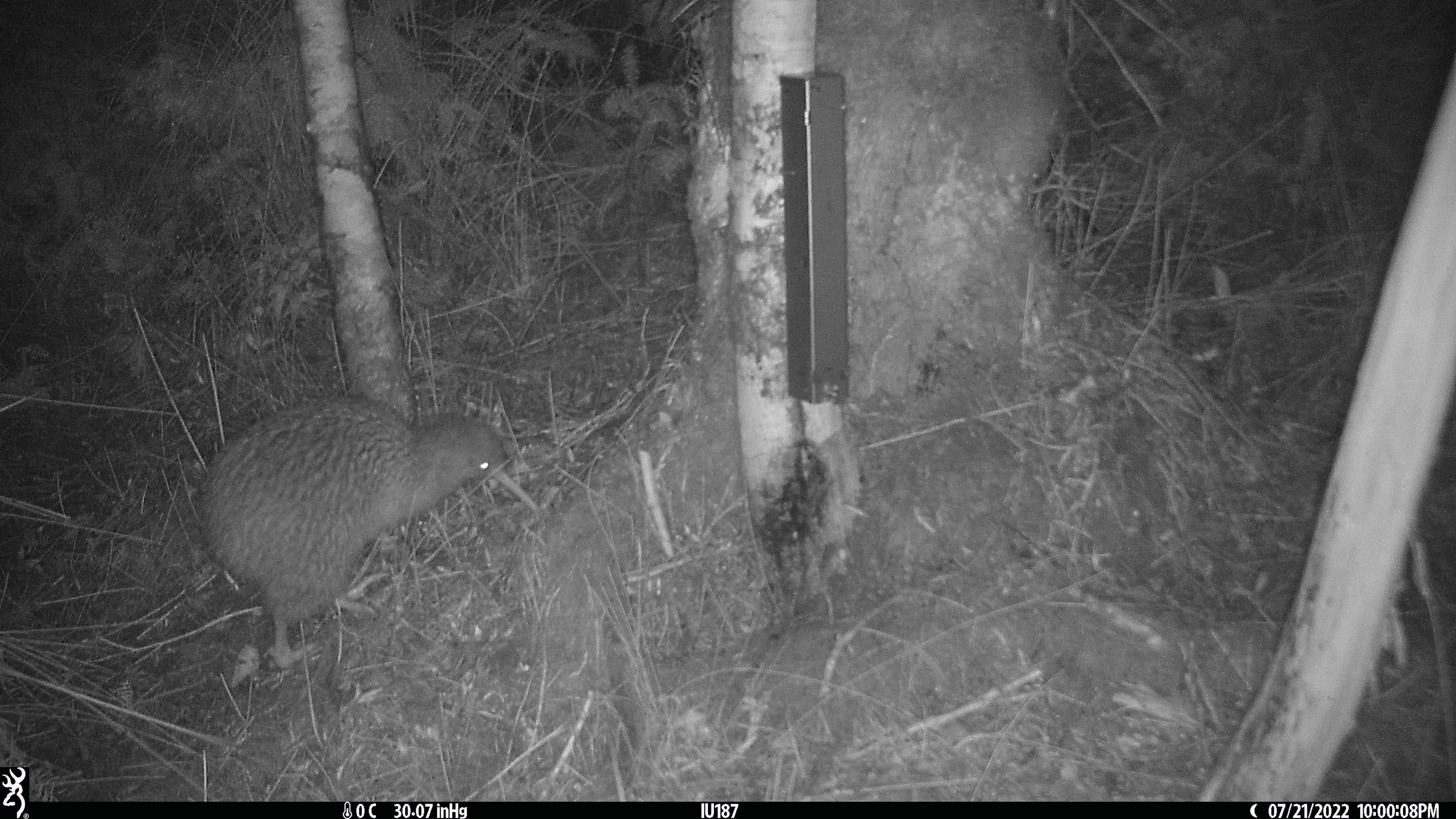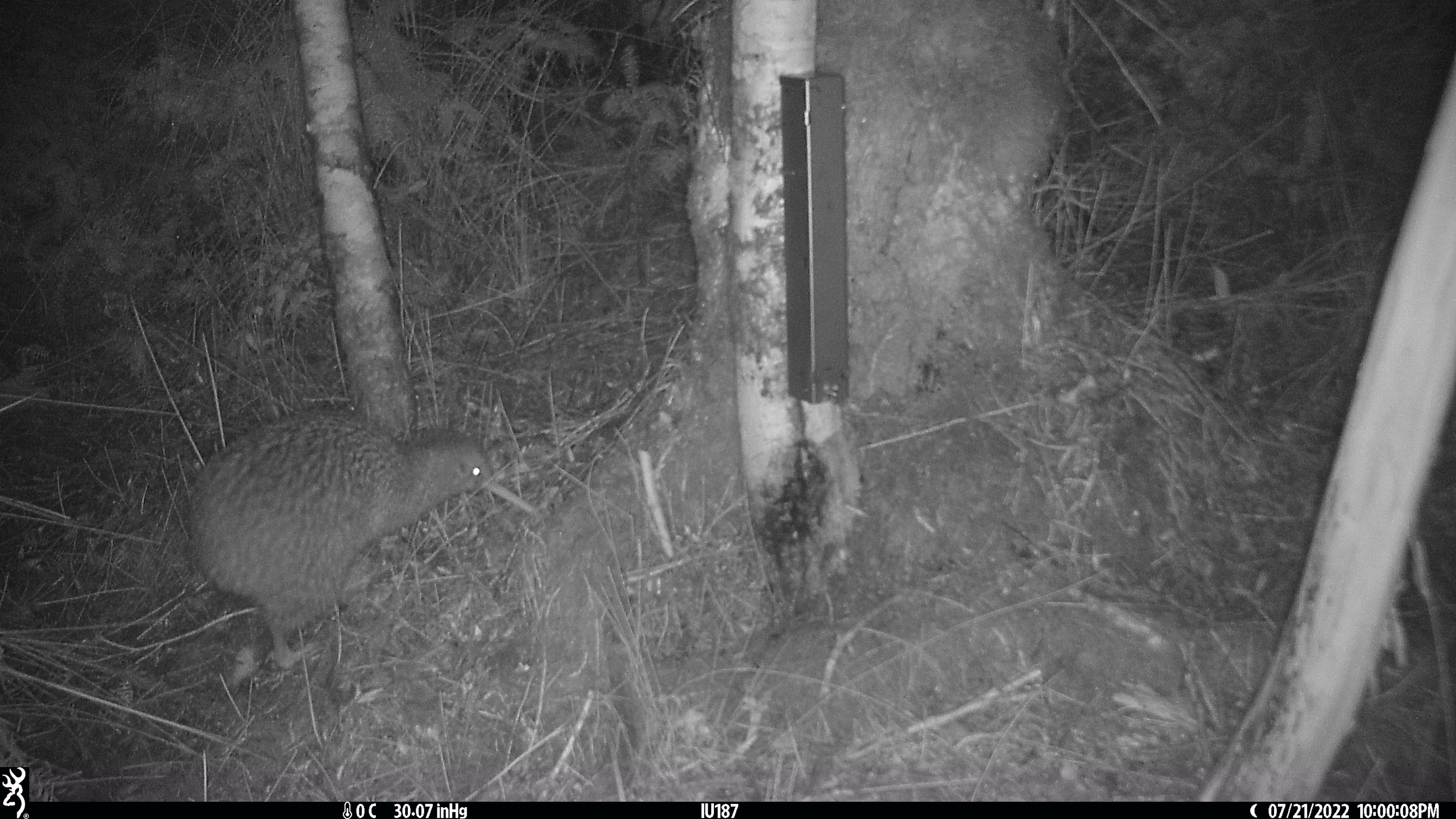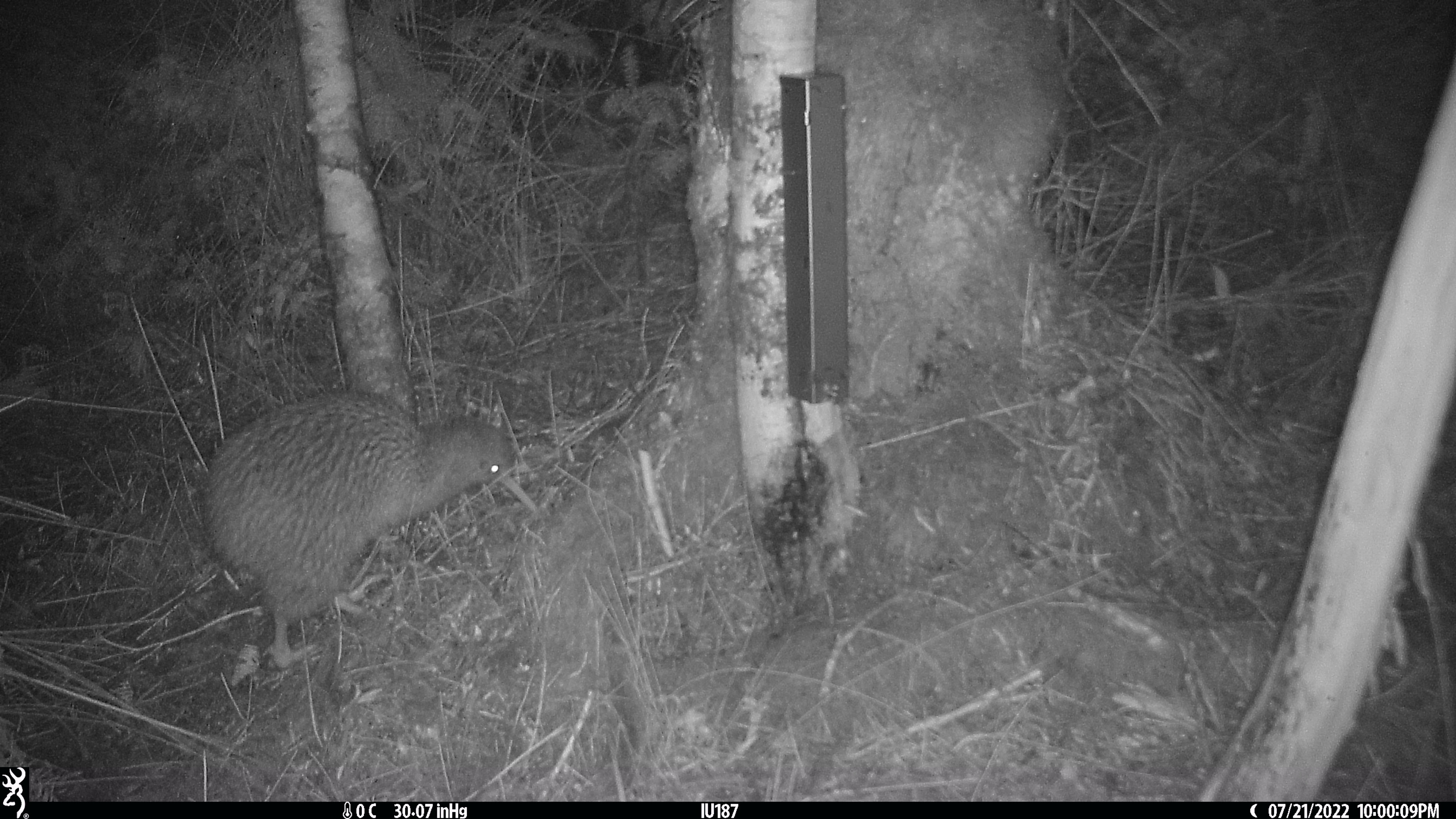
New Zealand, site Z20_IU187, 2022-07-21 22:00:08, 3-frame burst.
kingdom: Animalia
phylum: Chordata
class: Aves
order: Apterygiformes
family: Apterygidae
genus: Apteryx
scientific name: Apteryx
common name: kiwi